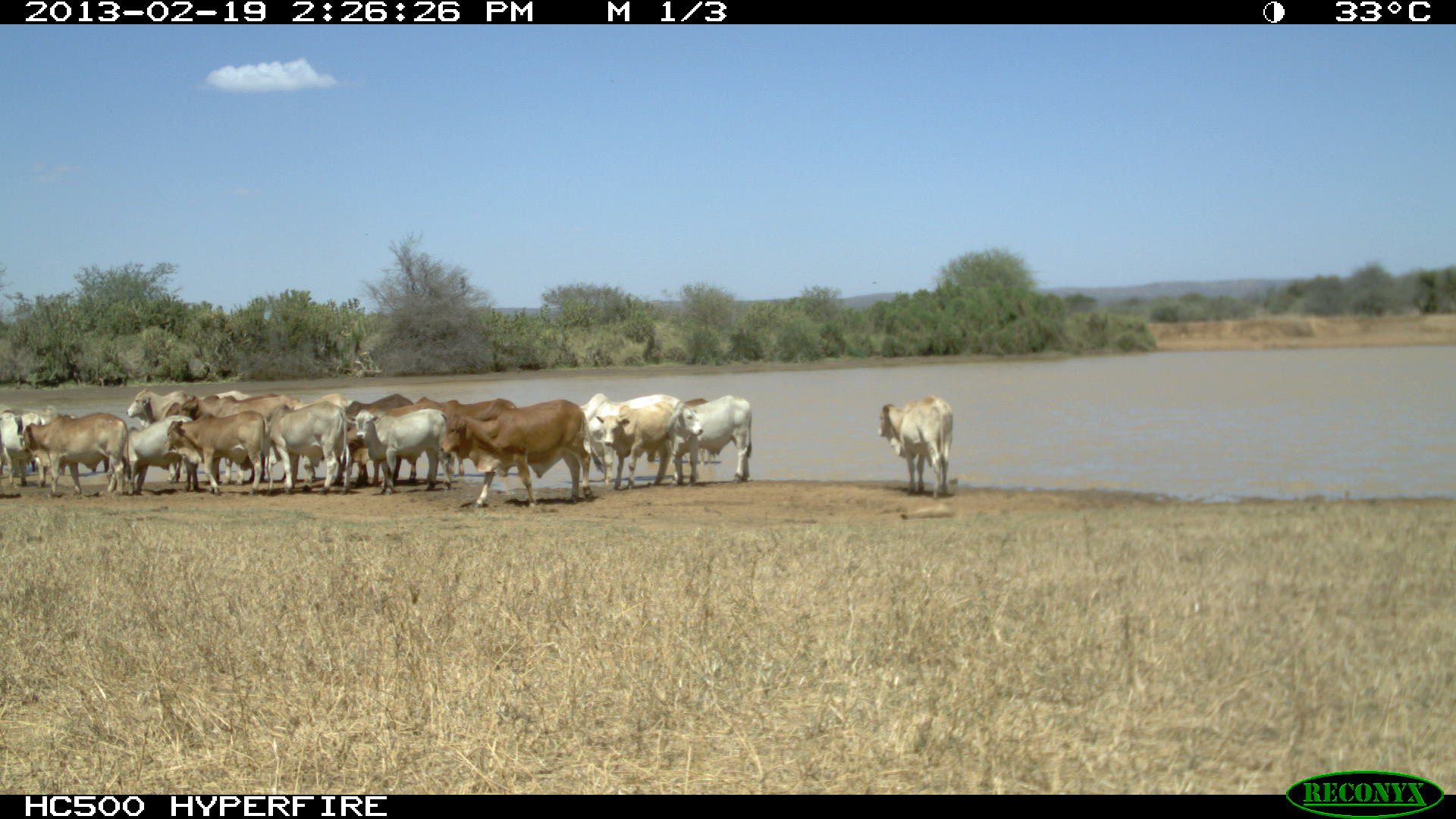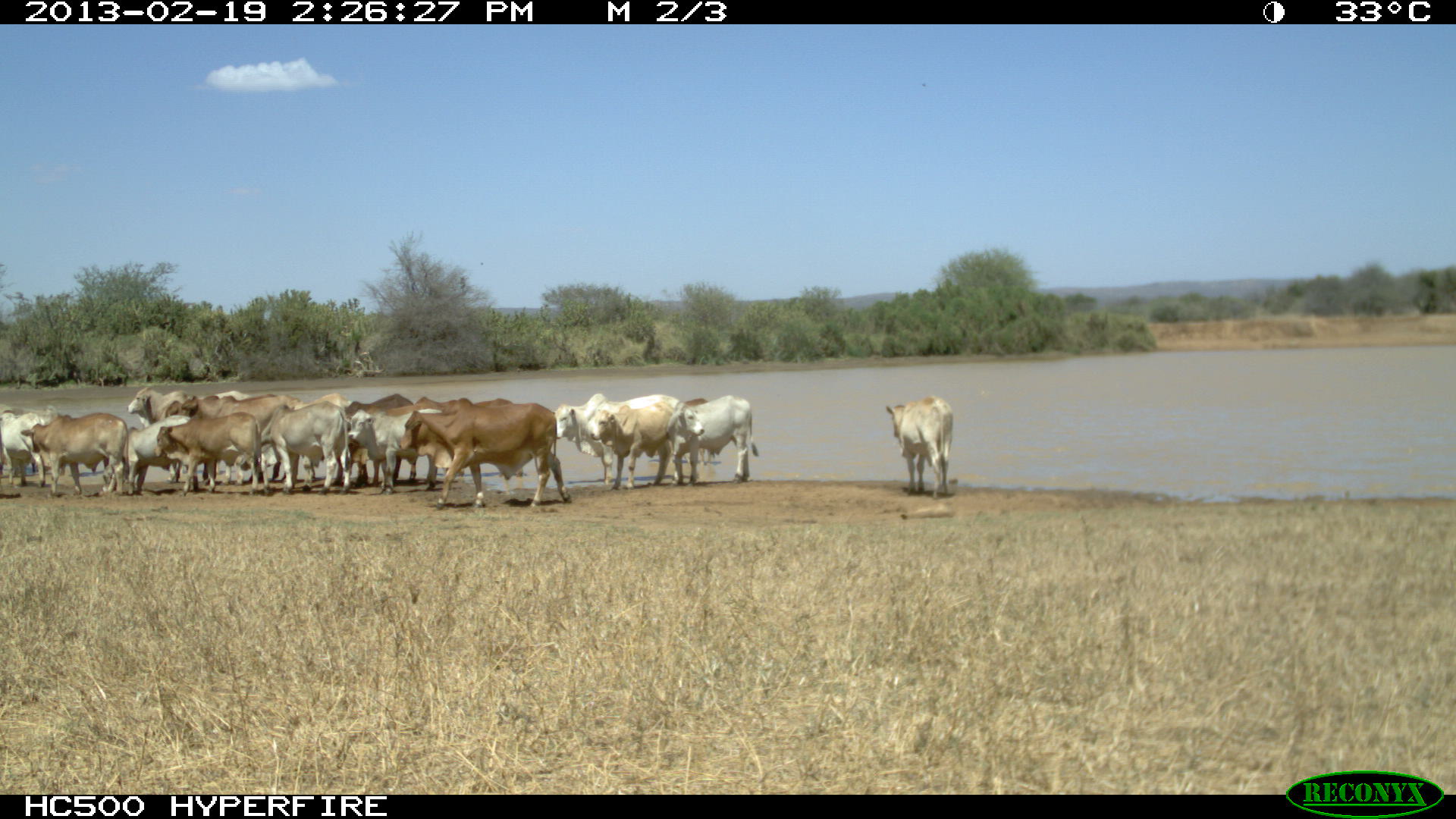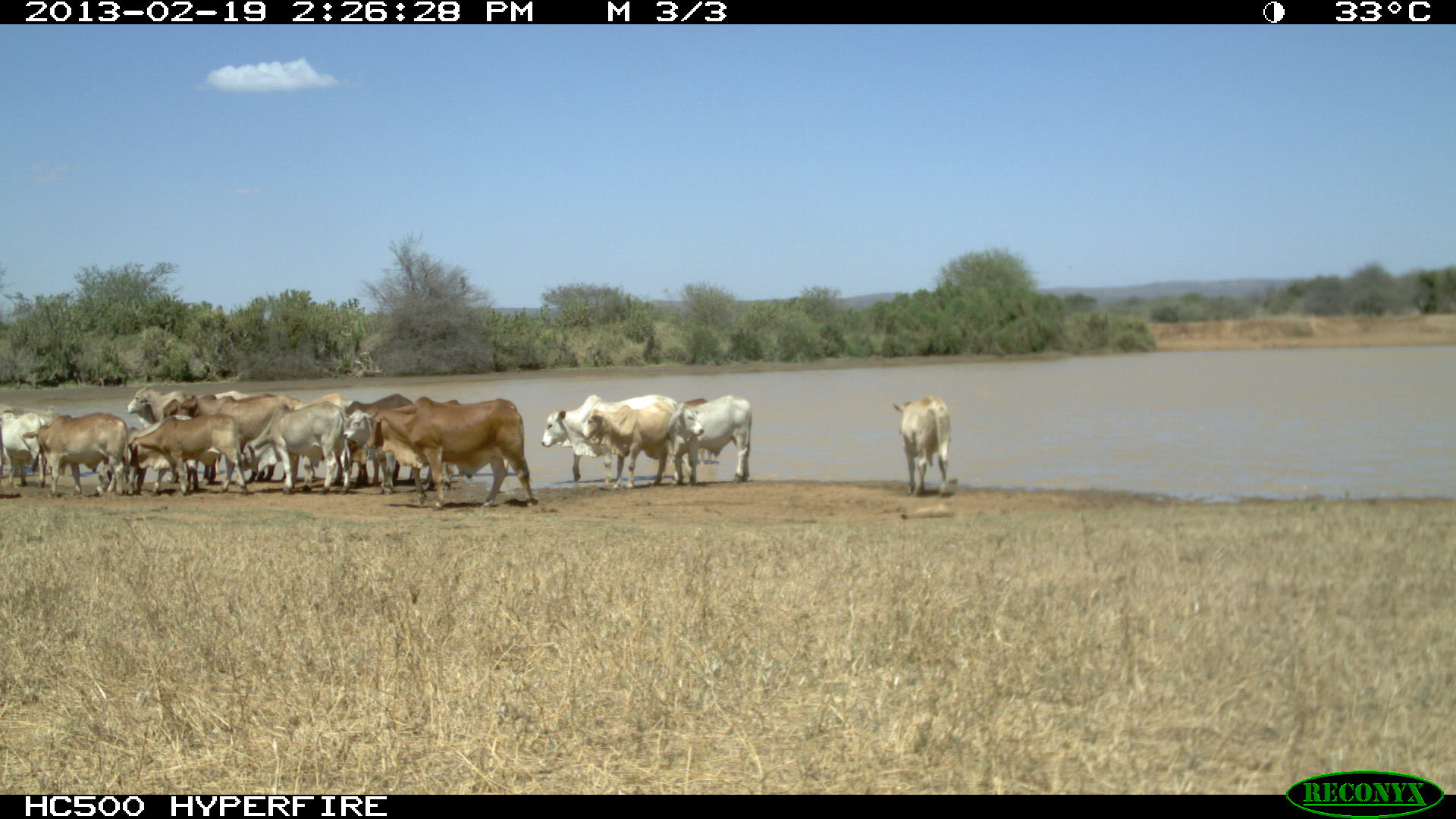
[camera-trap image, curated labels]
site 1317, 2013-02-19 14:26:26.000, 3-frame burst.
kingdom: Animalia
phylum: Chordata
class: Mammalia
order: Artiodactyla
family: Bovidae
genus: Bos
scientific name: Bos taurus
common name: domestic cattle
Bos taurus (domestic cattle), count 23.